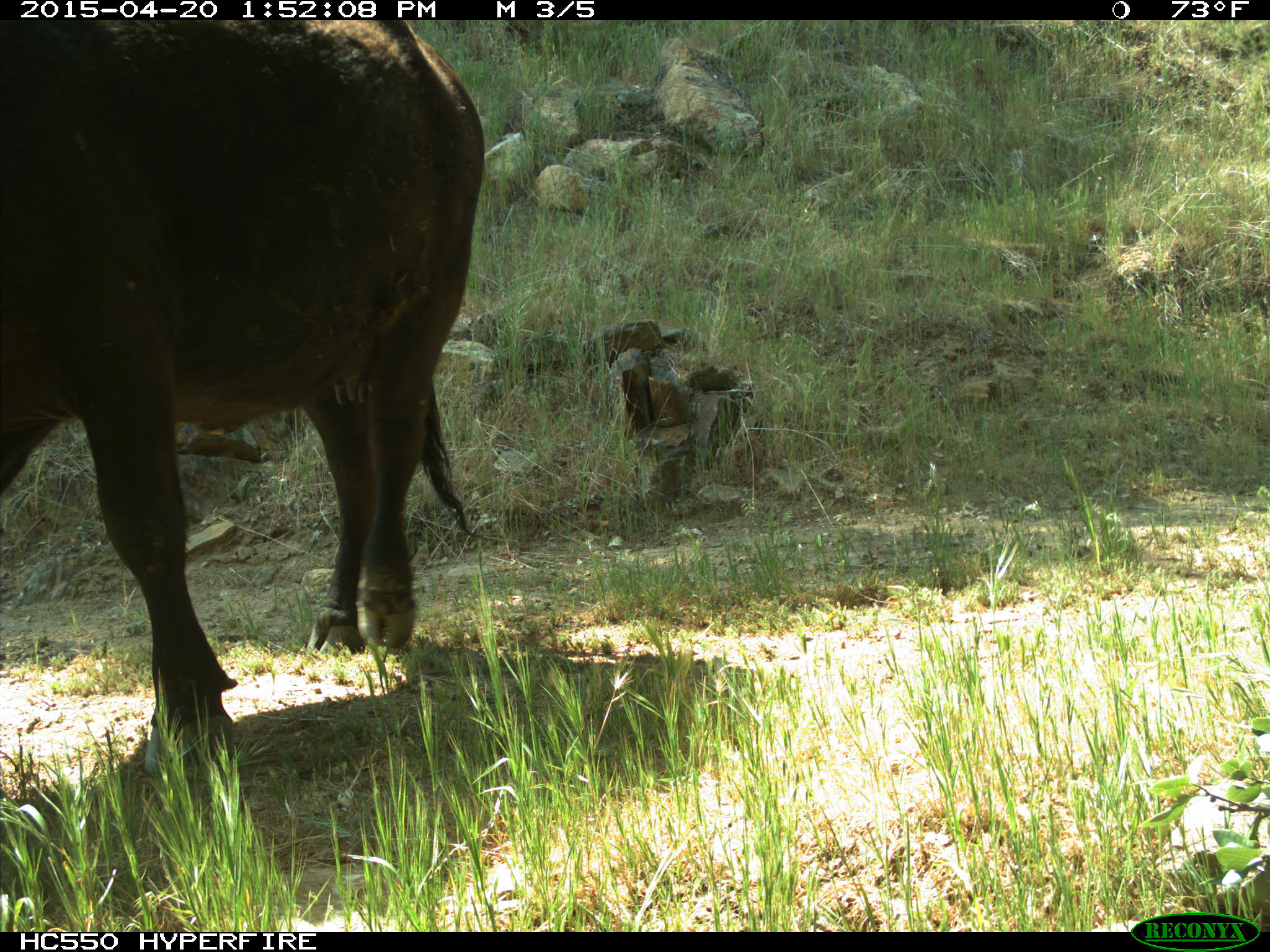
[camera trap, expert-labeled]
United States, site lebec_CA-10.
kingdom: Animalia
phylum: Chordata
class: Mammalia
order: Artiodactyla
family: Bovidae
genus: Bos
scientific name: Bos taurus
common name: domestic cow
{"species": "Bos taurus (domestic cow)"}